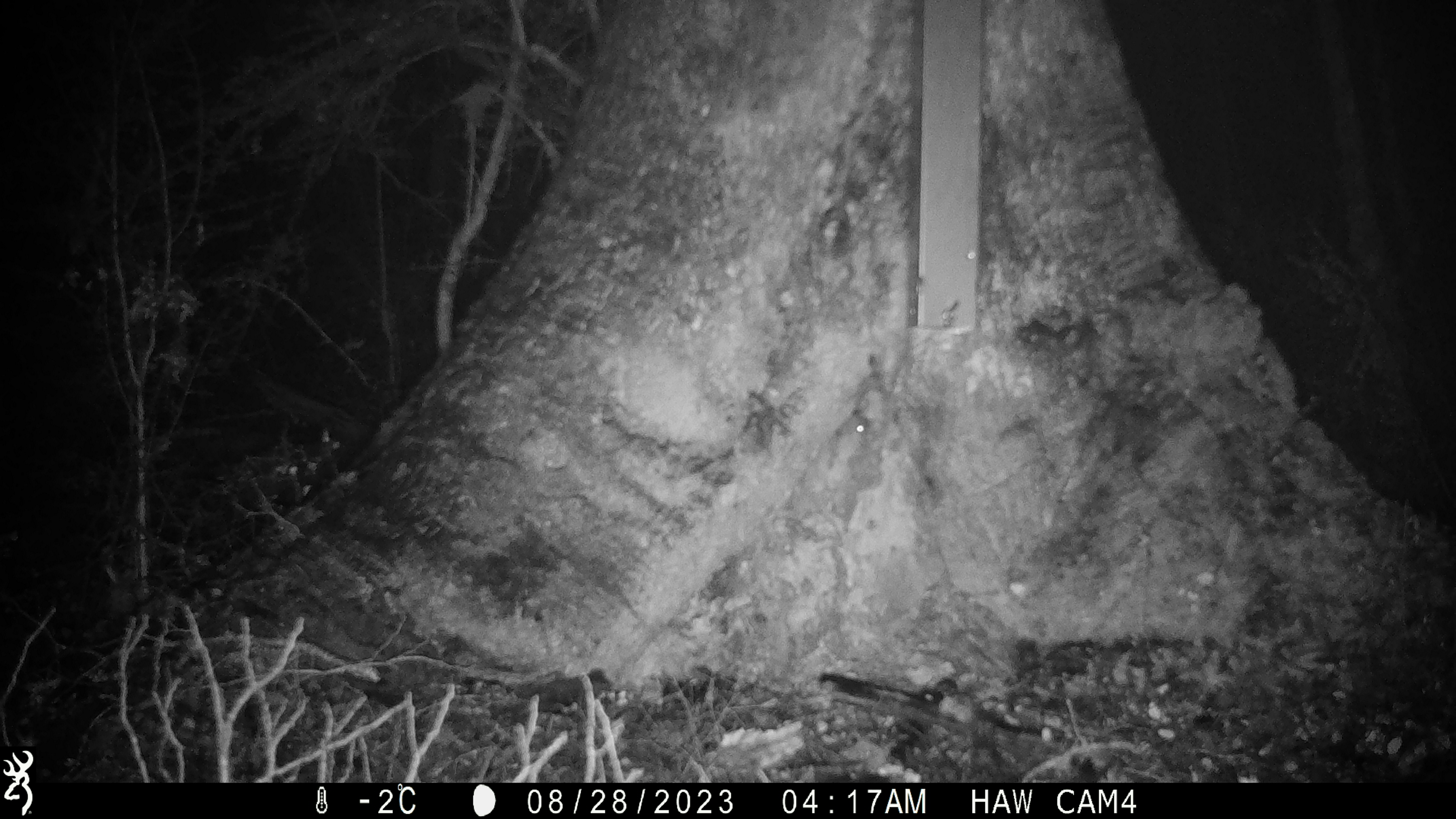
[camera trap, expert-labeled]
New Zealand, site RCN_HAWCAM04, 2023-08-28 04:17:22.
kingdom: Animalia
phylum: Chordata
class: Mammalia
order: Rodentia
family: Muridae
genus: Mus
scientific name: Mus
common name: mouse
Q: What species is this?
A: Mouse (Mus).